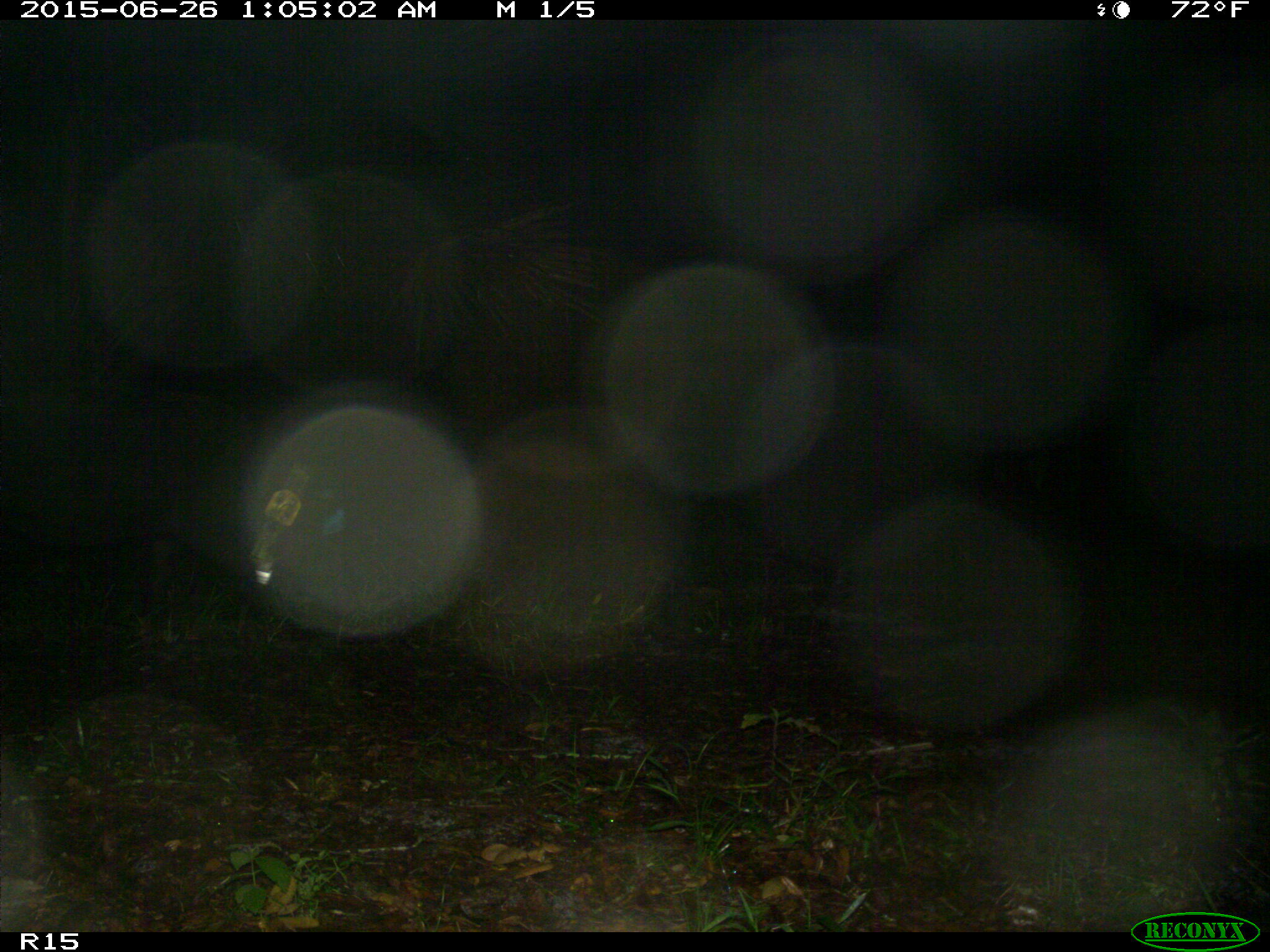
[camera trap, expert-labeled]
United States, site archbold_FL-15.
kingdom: Animalia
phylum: Chordata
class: Mammalia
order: Artiodactyla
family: Suidae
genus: Sus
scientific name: Sus scrofa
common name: wild boar